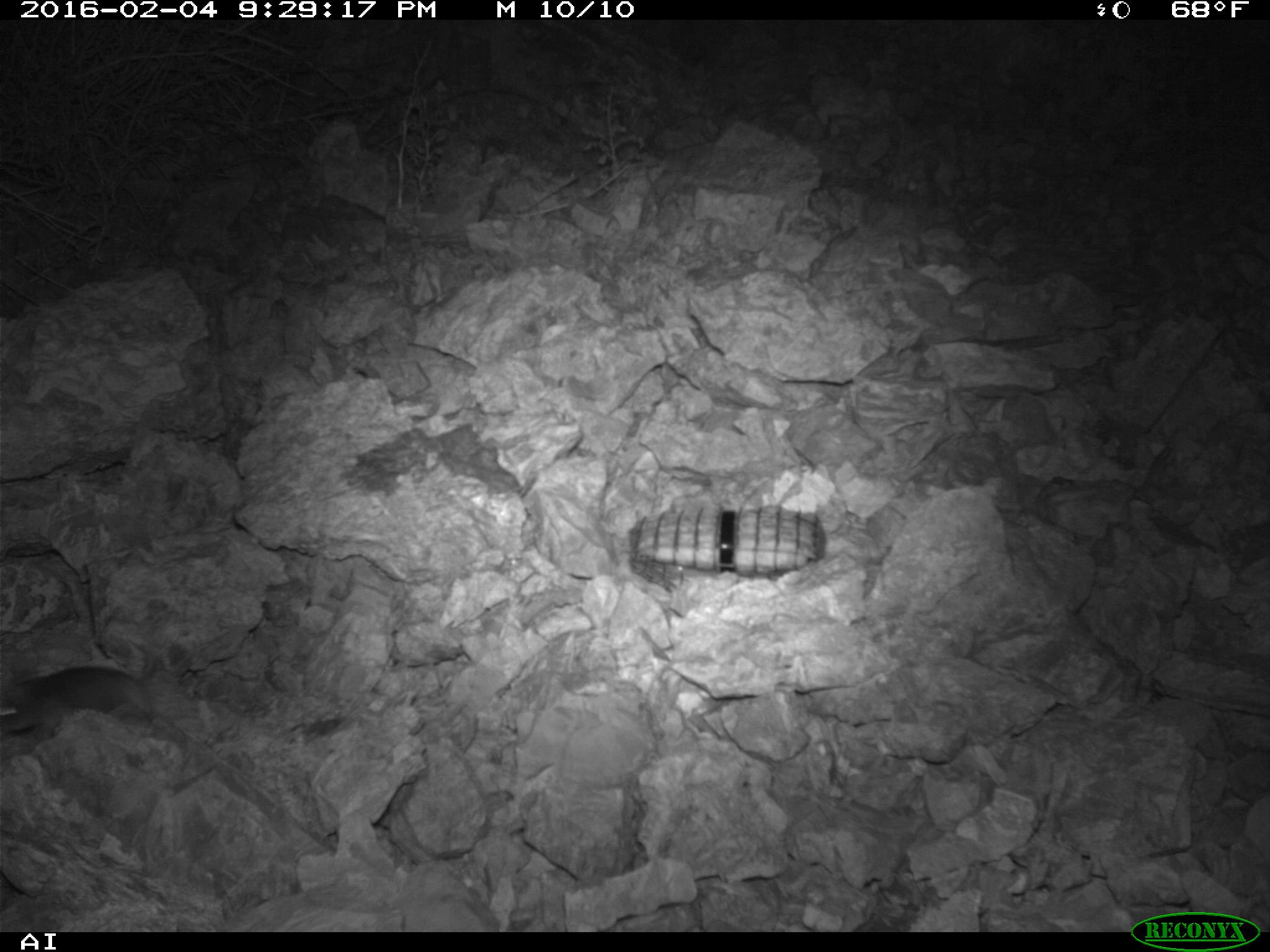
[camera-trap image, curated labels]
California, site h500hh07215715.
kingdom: Animalia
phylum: Chordata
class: Mammalia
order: Rodentia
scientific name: Rodentia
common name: rodent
Rodent (Rodentia).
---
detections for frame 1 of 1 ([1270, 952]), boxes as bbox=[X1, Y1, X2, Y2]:
rodent: bbox=[0, 665, 187, 741]